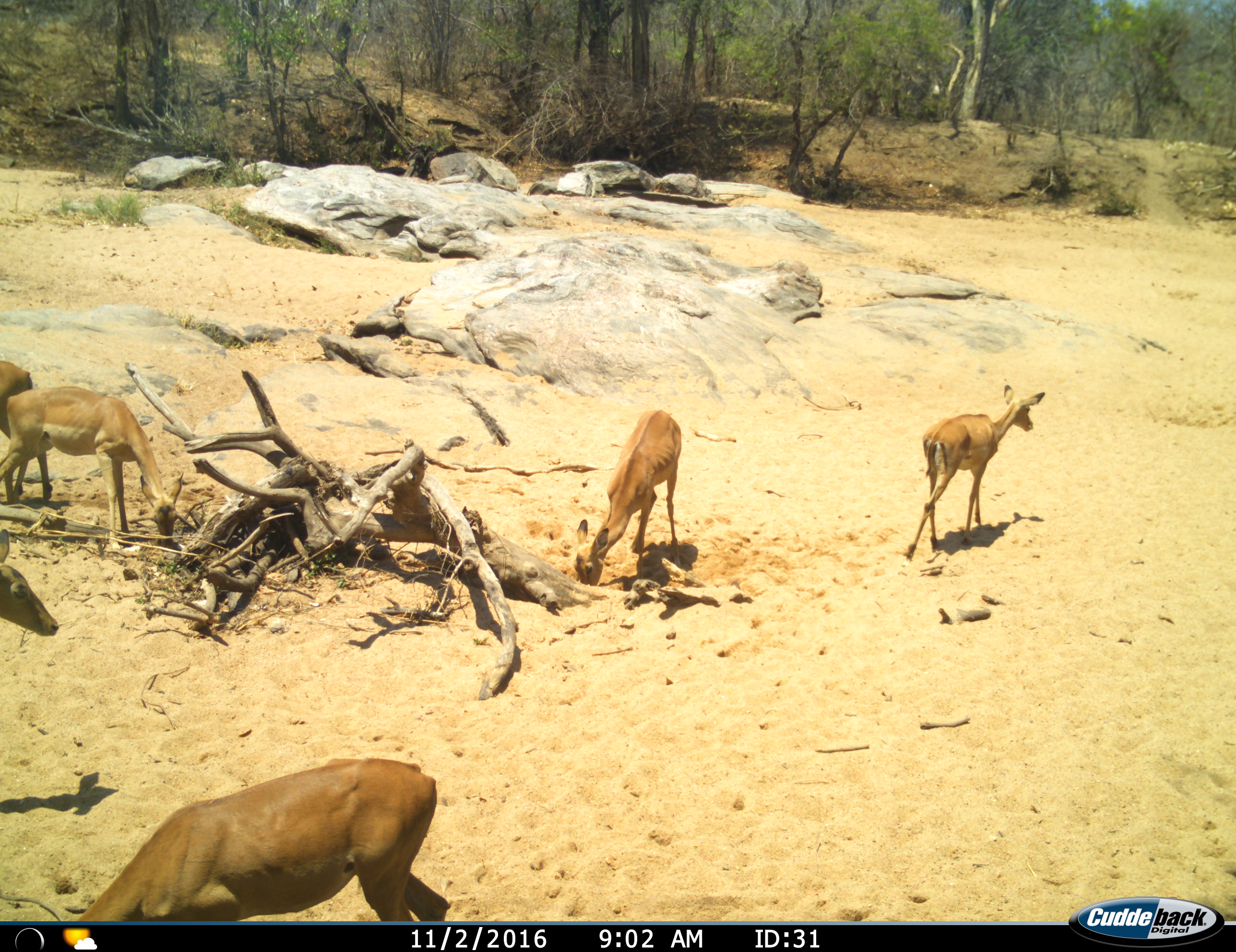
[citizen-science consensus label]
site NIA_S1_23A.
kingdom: Animalia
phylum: Chordata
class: Mammalia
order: Artiodactyla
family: Bovidae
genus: Aepyceros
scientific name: Aepyceros melampus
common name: impala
Impala (Aepyceros melampus), count 6. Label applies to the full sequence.